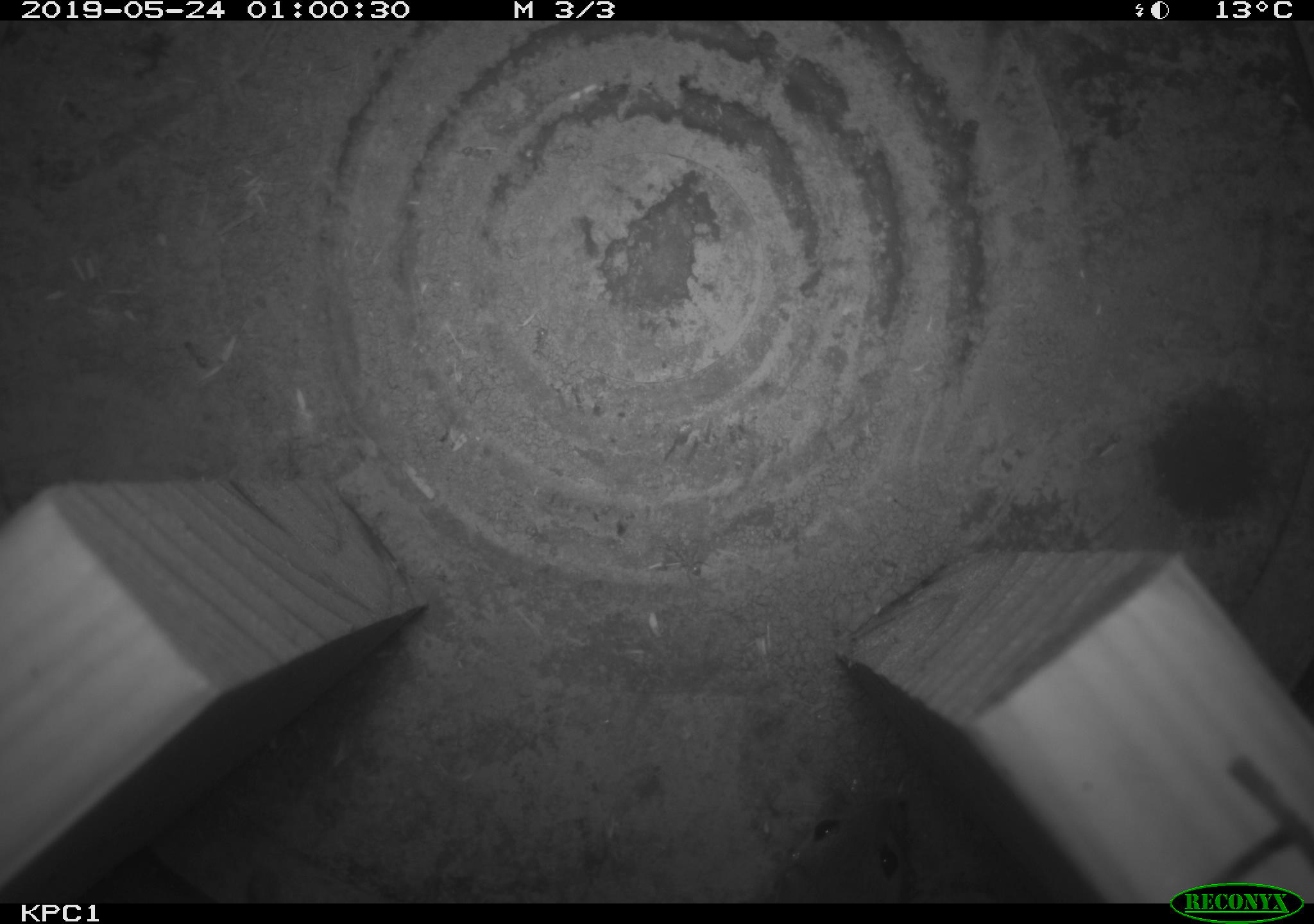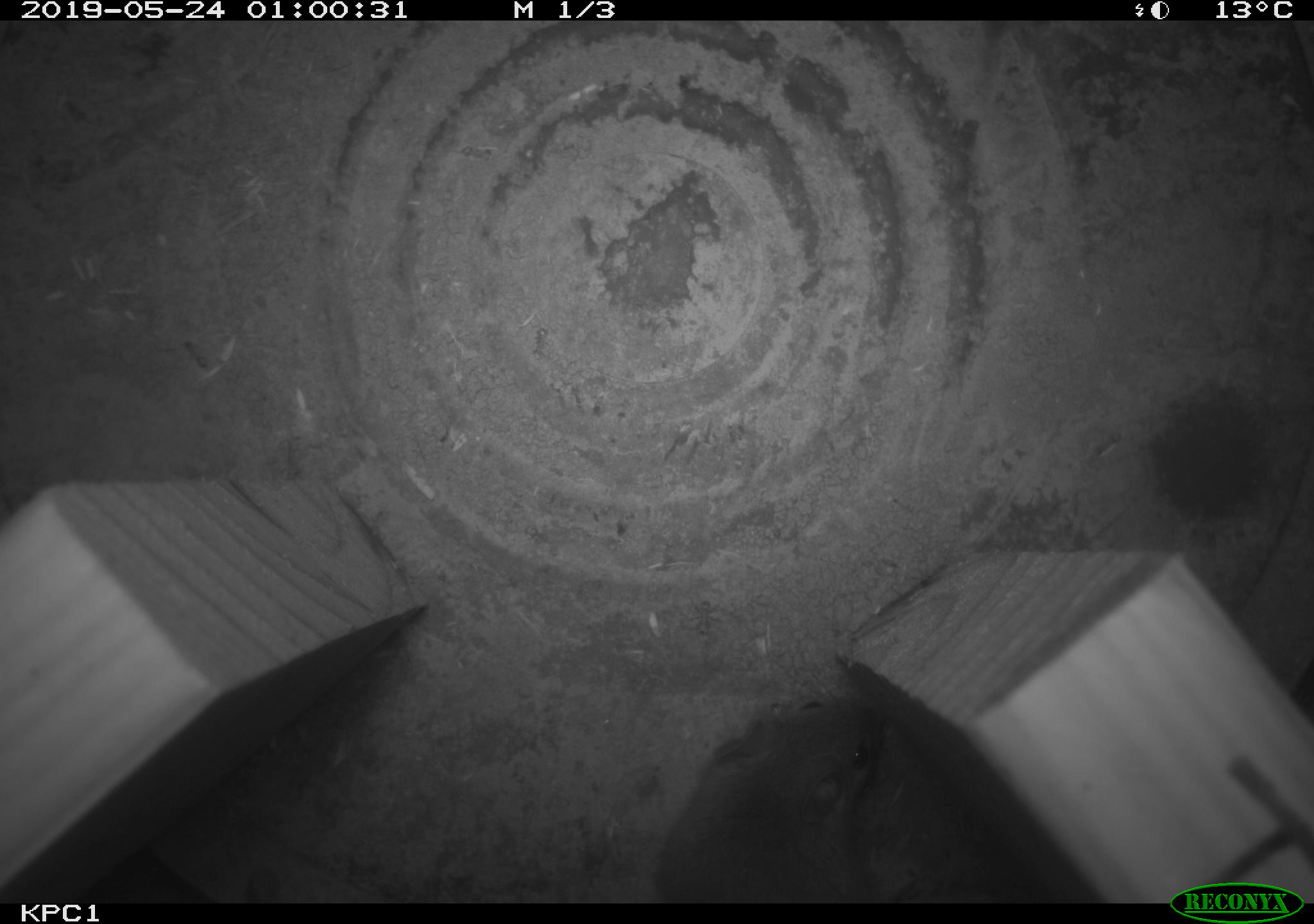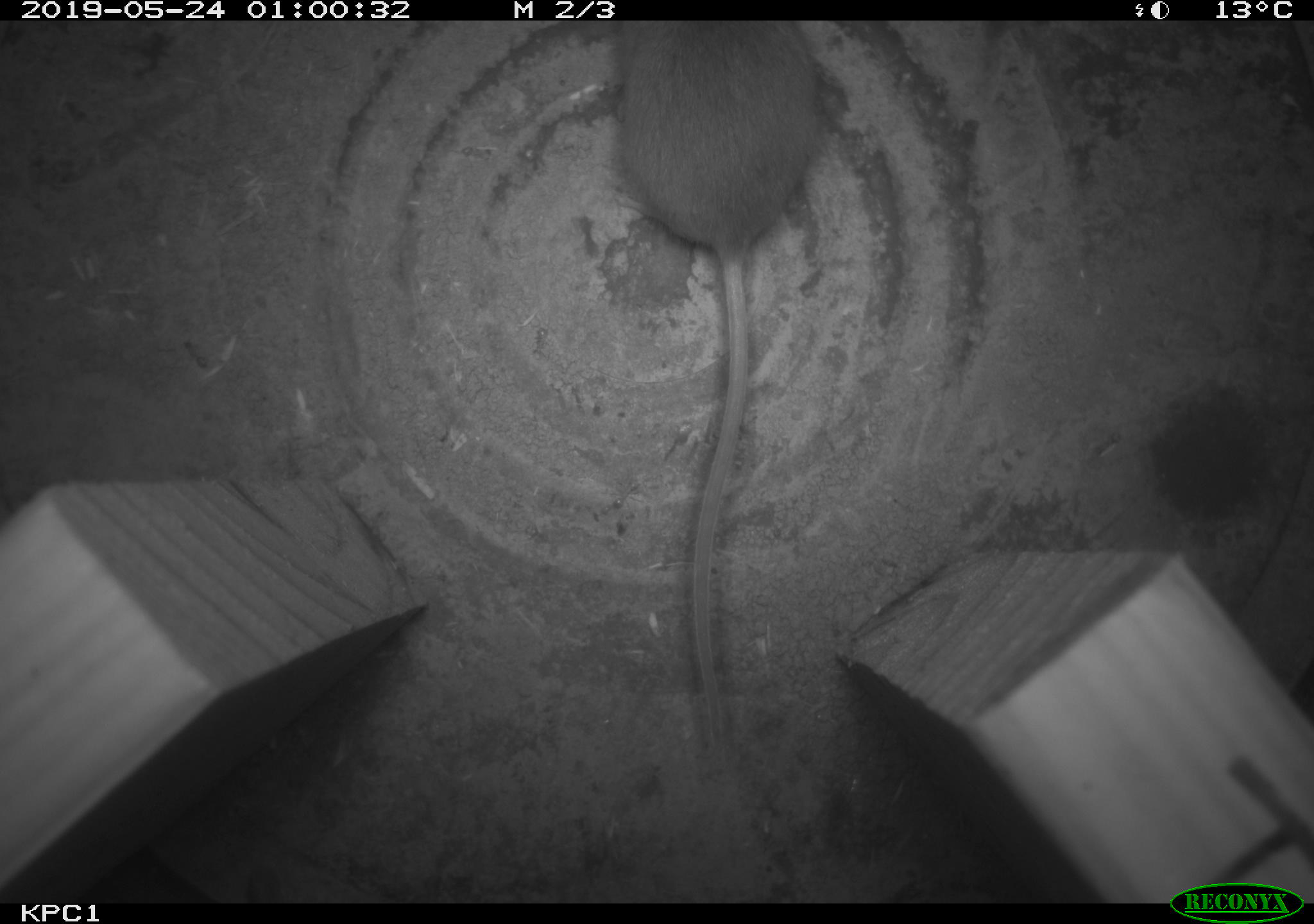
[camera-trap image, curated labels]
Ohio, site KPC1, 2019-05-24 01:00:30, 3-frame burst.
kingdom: Animalia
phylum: Chordata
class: Mammalia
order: Rodentia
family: Cricetidae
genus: Peromyscus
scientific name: Peromyscus leucopus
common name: white-footed mouse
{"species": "white-footed mouse (Peromyscus leucopus)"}